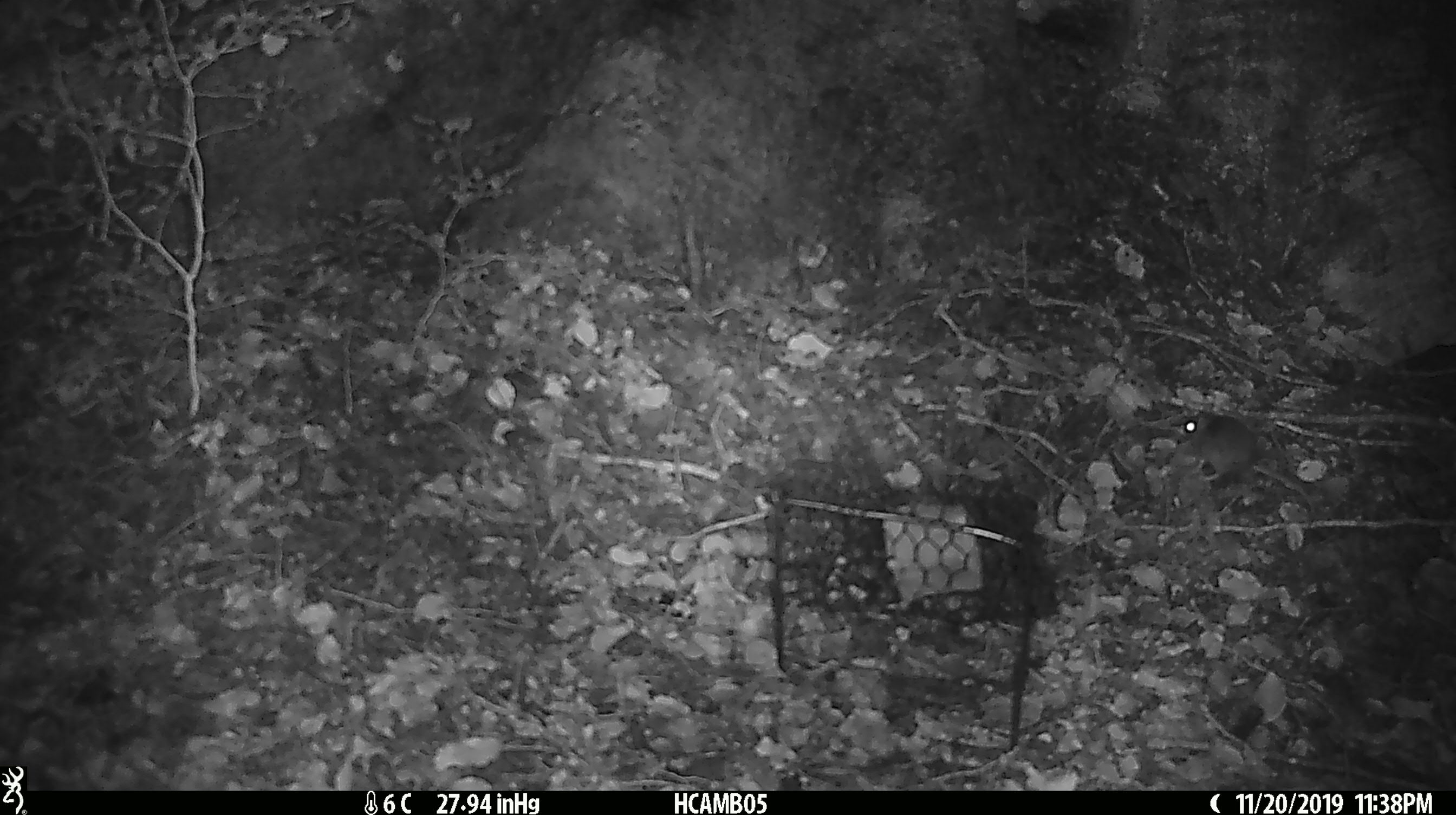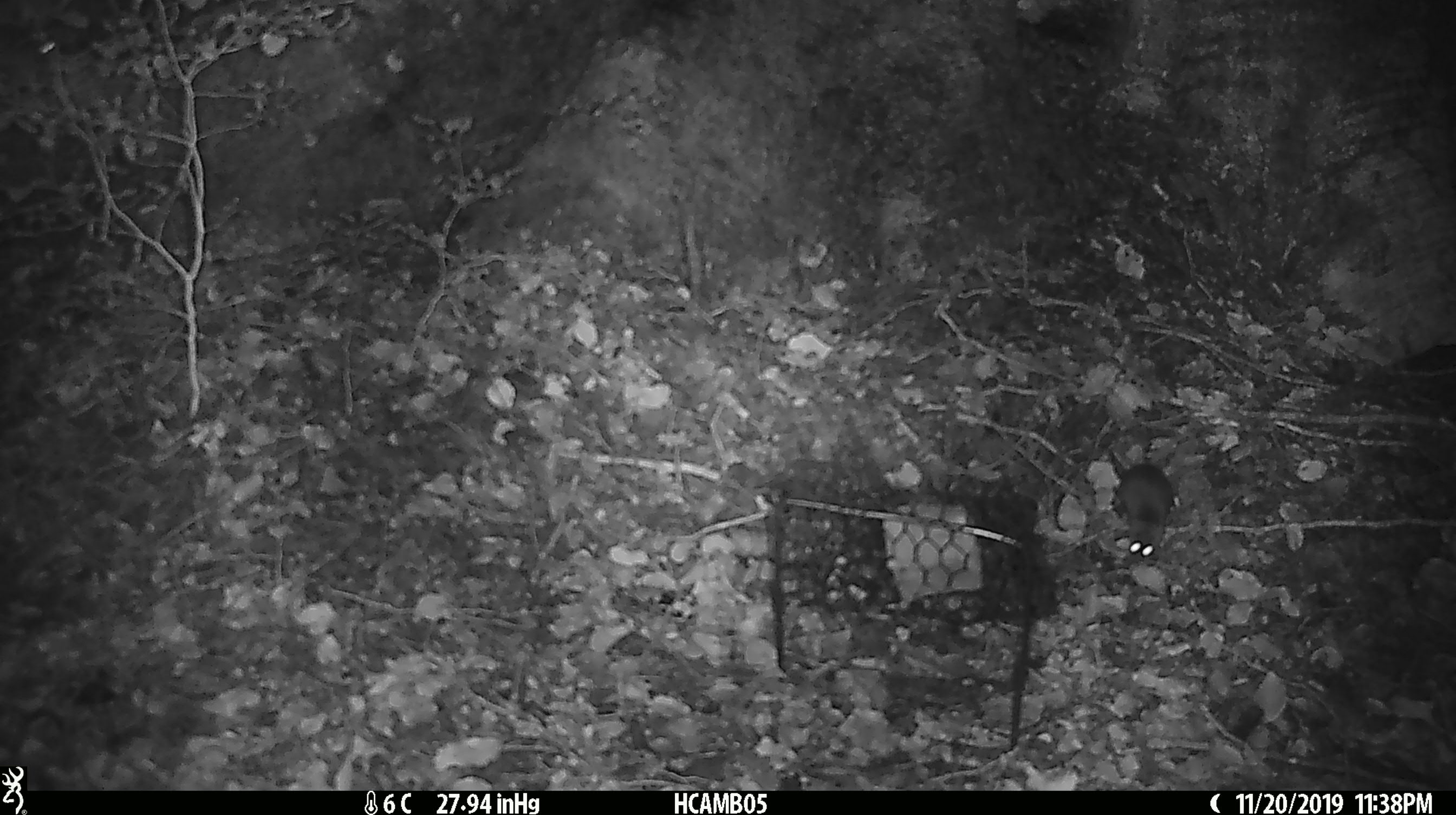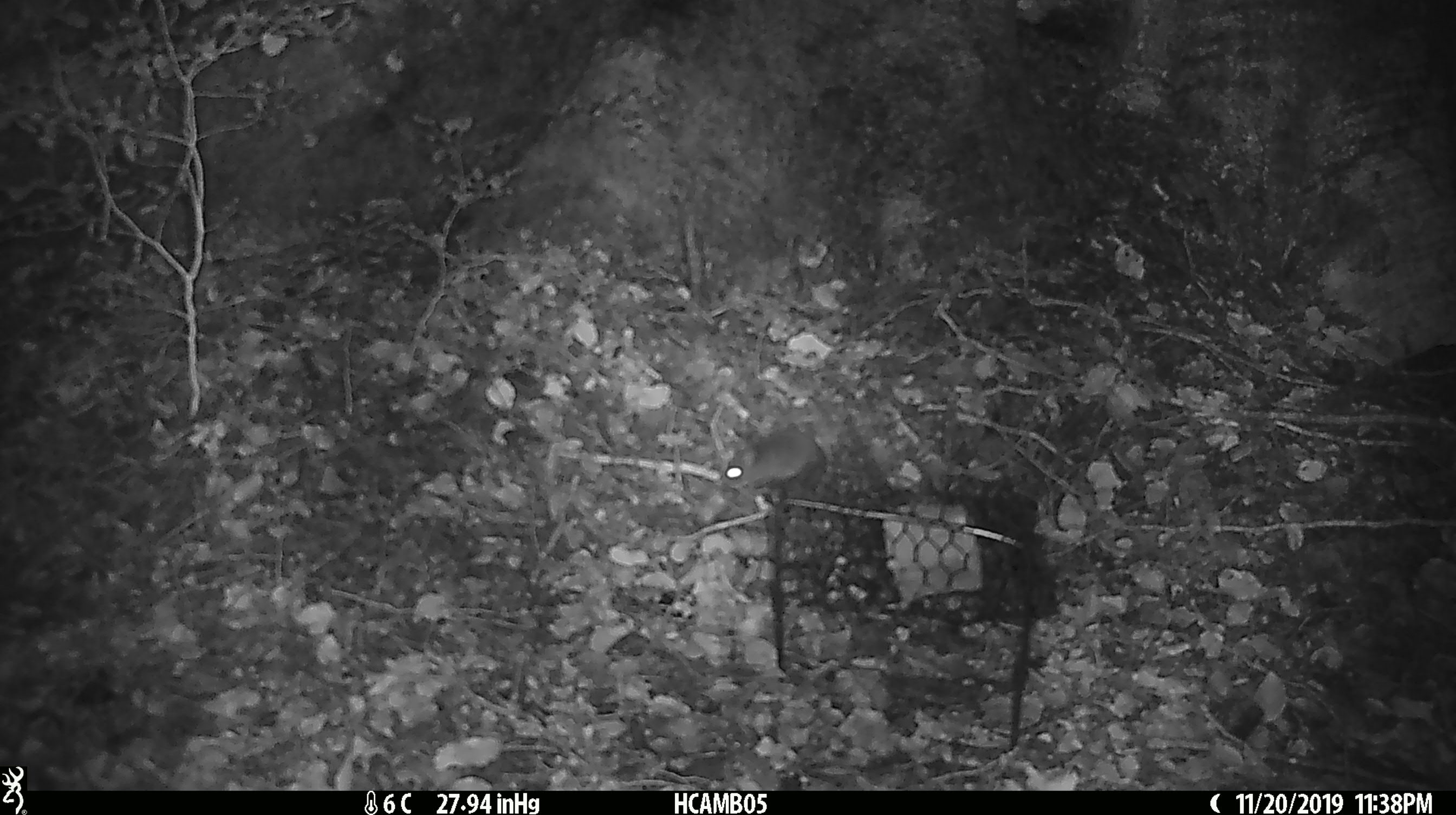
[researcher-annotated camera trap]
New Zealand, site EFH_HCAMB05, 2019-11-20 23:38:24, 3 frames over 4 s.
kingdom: Animalia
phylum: Chordata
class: Mammalia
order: Rodentia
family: Muridae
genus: Mus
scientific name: Mus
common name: mouse